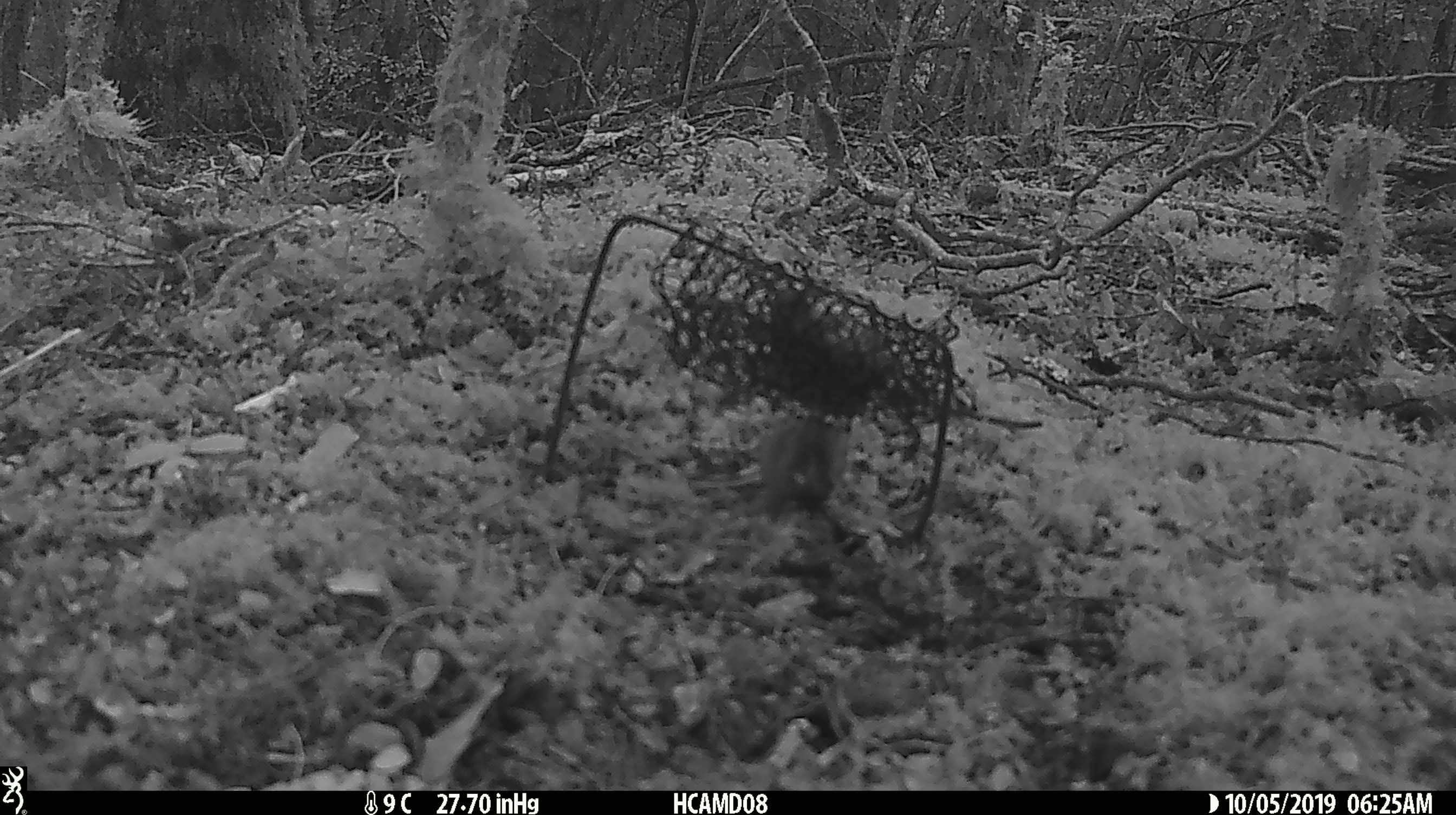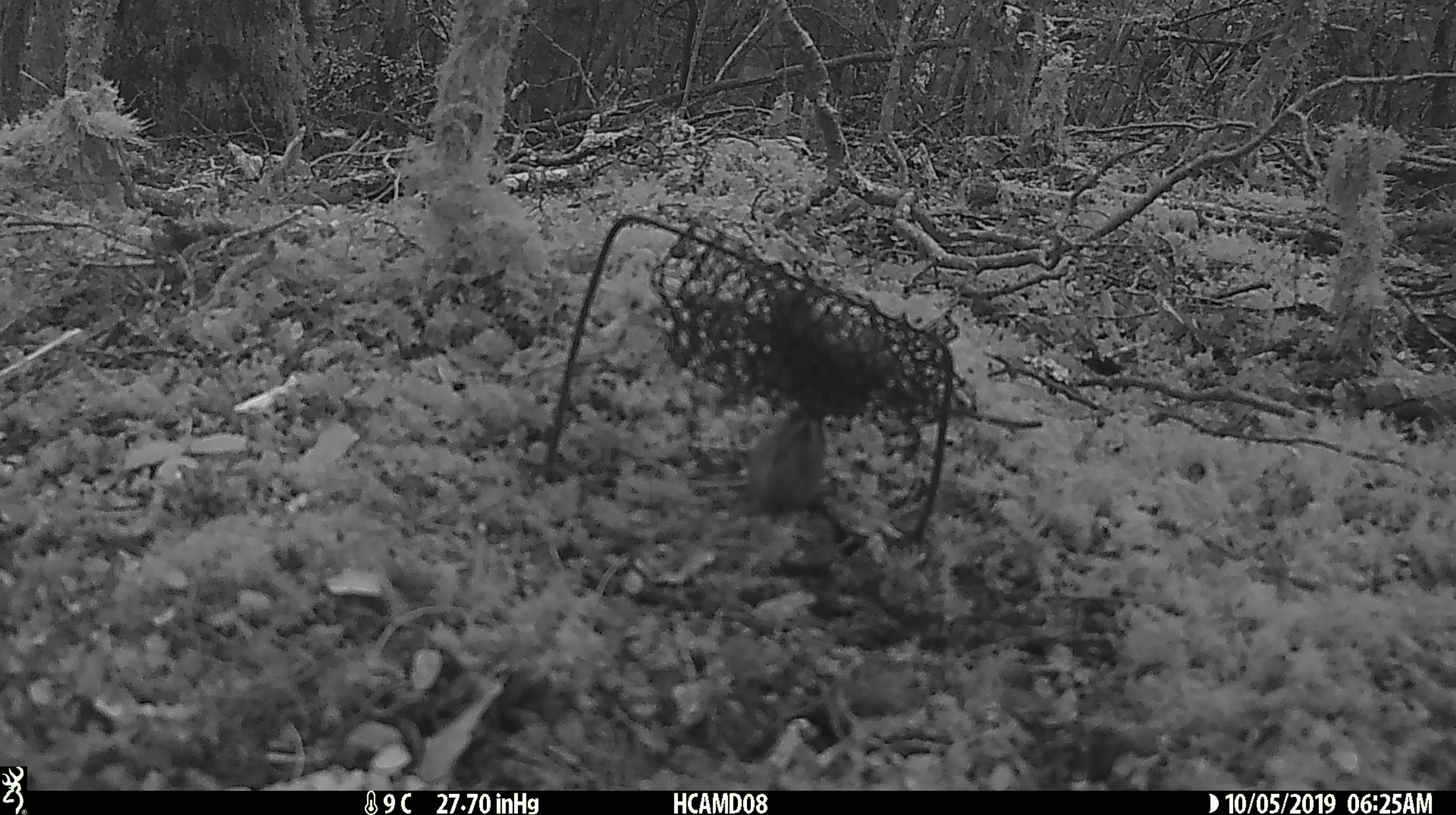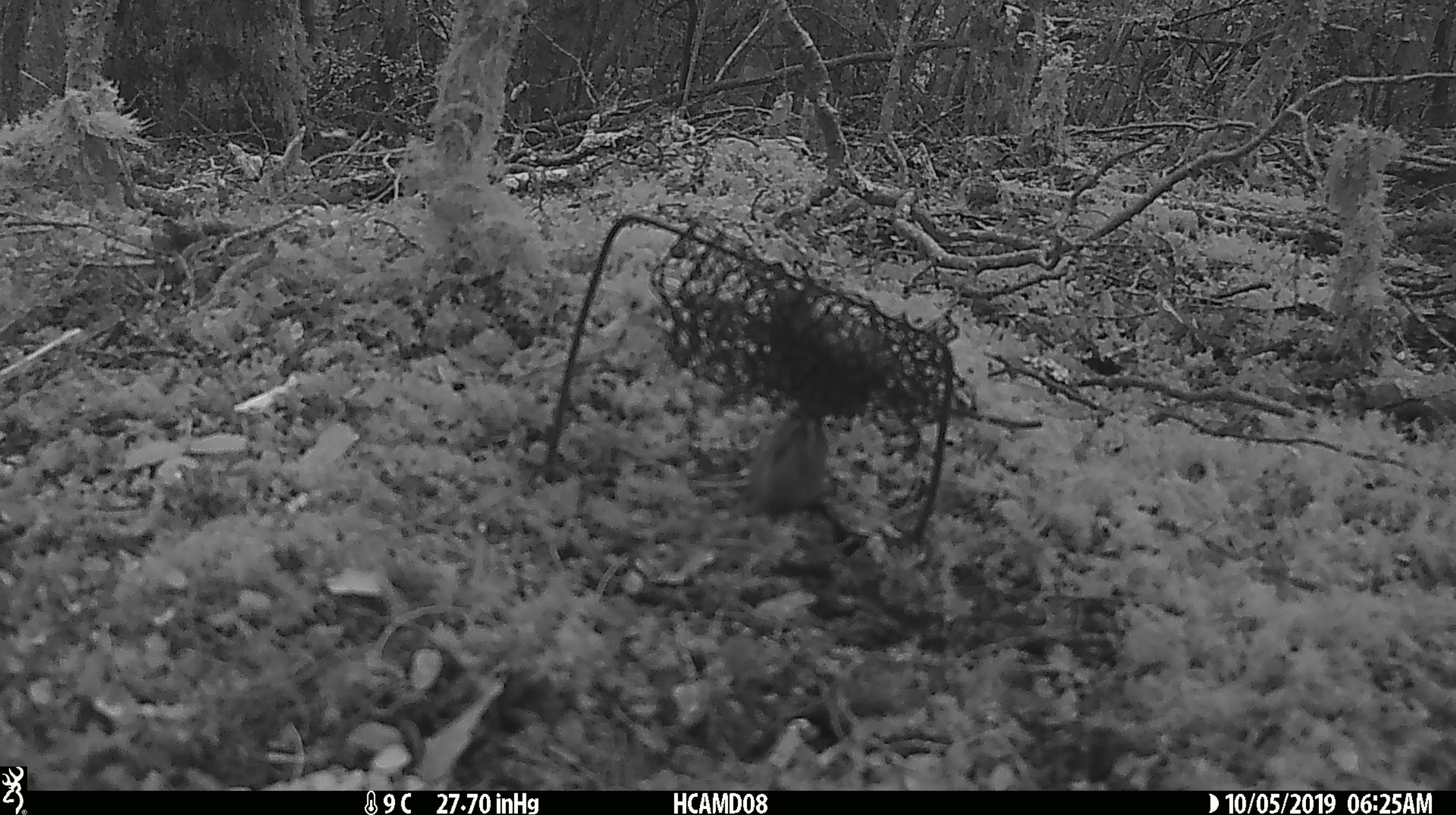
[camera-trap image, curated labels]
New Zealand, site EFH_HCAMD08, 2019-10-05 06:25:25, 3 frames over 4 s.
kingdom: Animalia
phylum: Chordata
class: Mammalia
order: Rodentia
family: Muridae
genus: Mus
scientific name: Mus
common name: mouse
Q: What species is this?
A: Mouse (Mus).